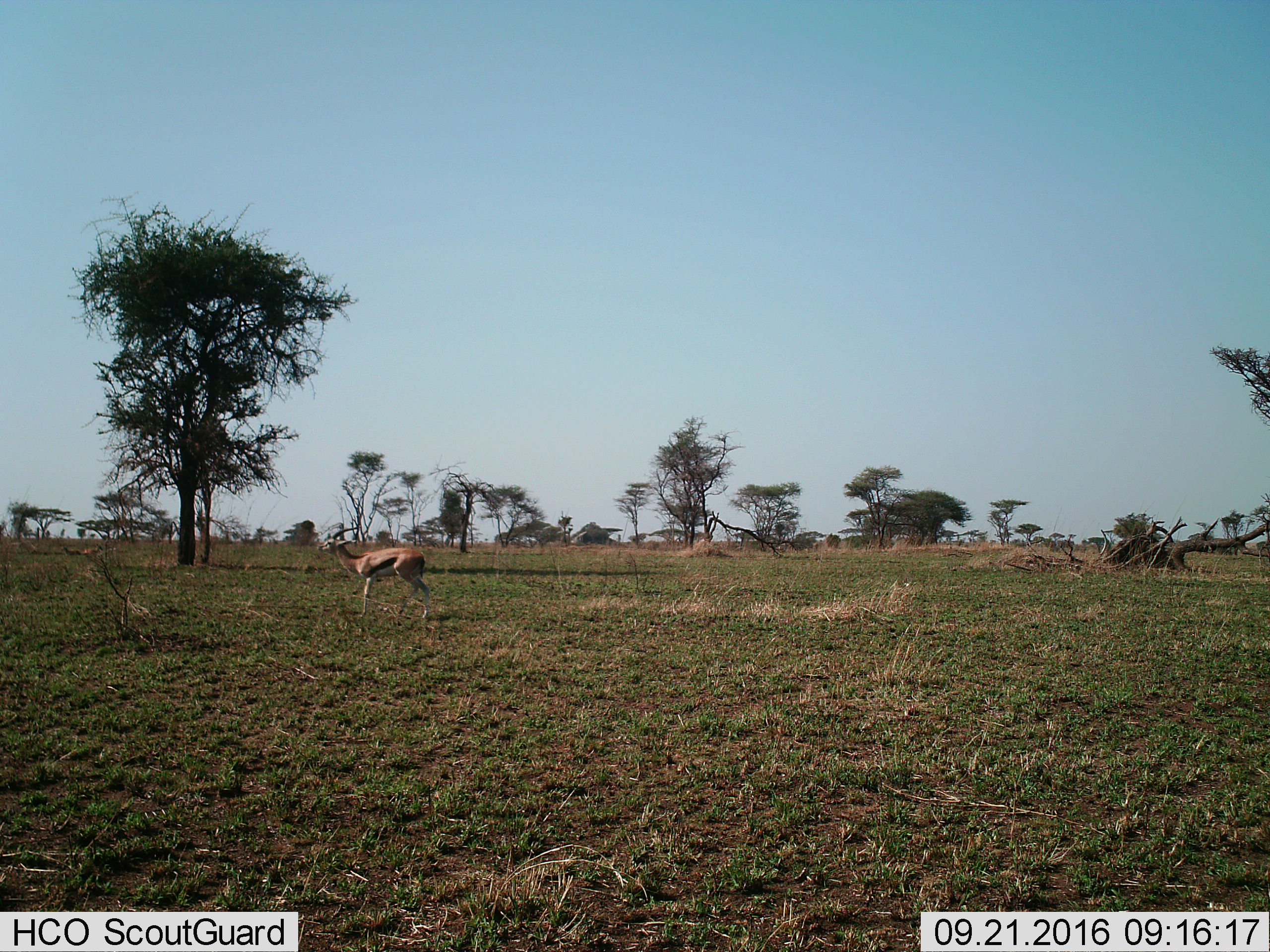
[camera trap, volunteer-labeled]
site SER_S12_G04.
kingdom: Animalia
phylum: Chordata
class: Mammalia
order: Artiodactyla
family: Bovidae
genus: Eudorcas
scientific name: Eudorcas thomsonii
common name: thomson's gazelle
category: gazellethomsons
Gazellethomsons (thomson's gazelle) (Eudorcas thomsonii), count 1. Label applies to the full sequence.